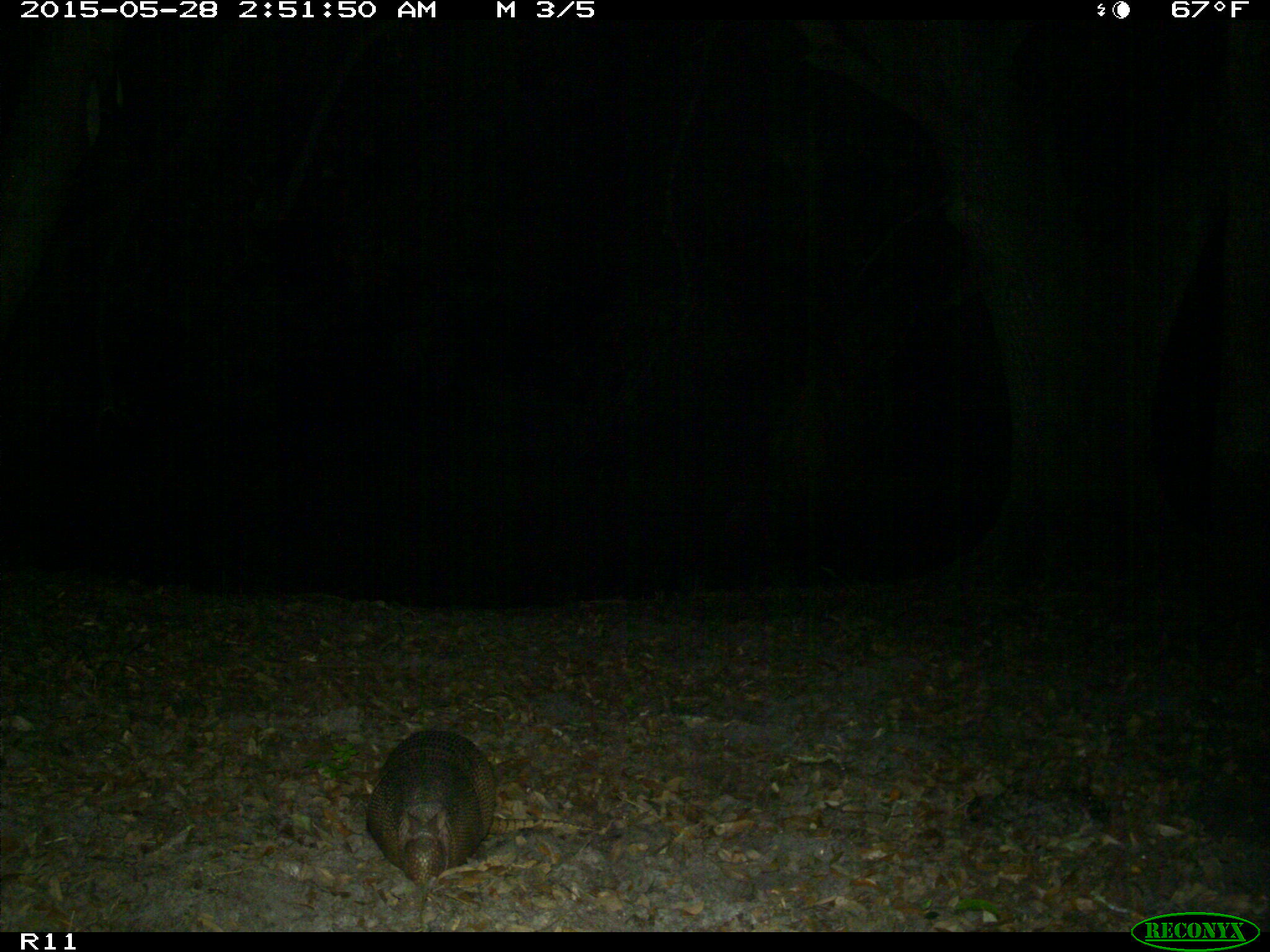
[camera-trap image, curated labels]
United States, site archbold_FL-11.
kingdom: Animalia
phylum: Chordata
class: Mammalia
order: Cingulata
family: Dasypodidae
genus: Dasypus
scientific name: Dasypus novemcinctus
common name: nine-banded armadillo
Dasypus novemcinctus (nine-banded armadillo).